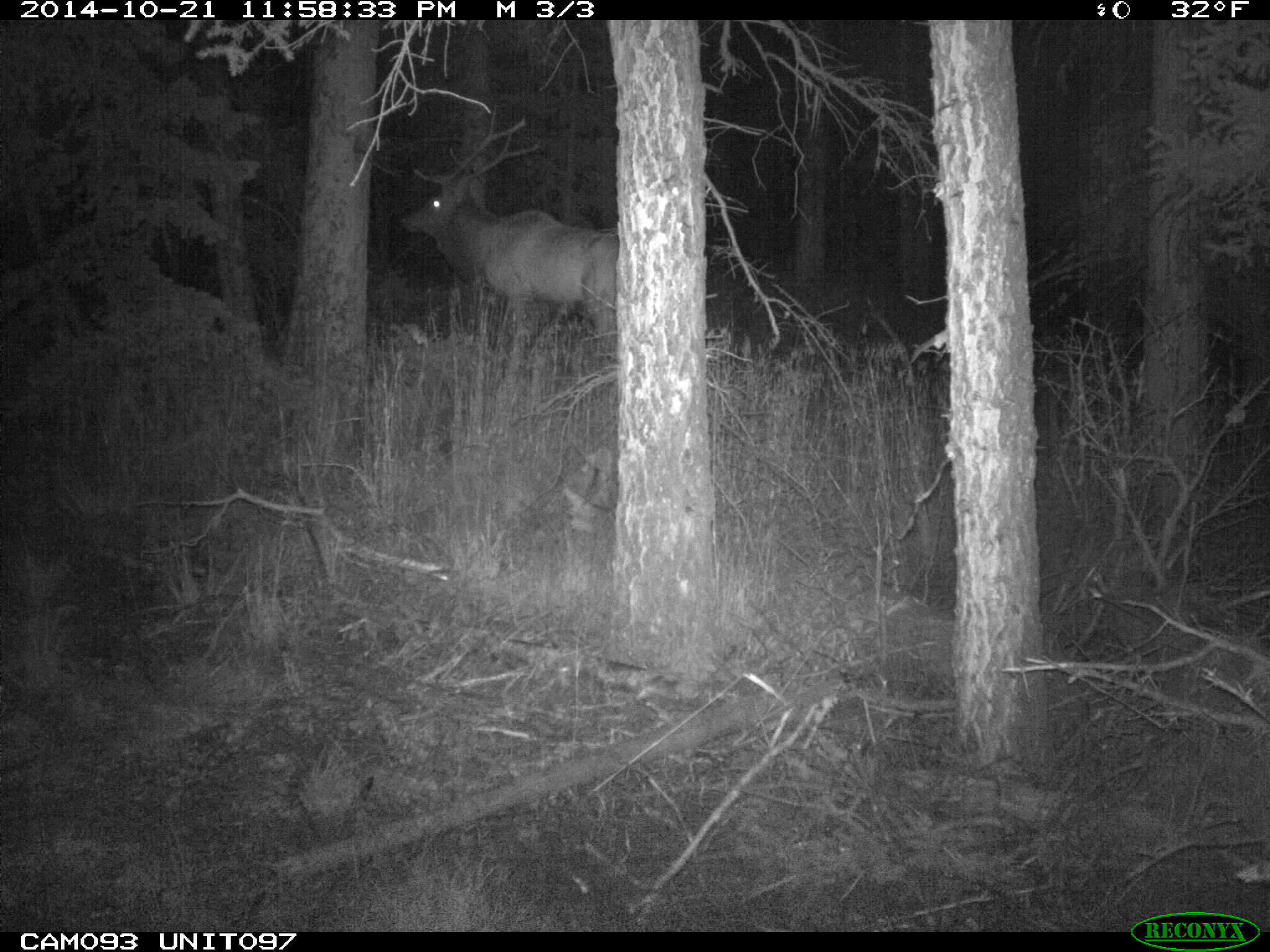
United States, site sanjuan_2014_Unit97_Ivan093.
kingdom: Animalia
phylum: Chordata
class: Mammalia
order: Artiodactyla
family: Cervidae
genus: Cervus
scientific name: Cervus elaphus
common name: red deer